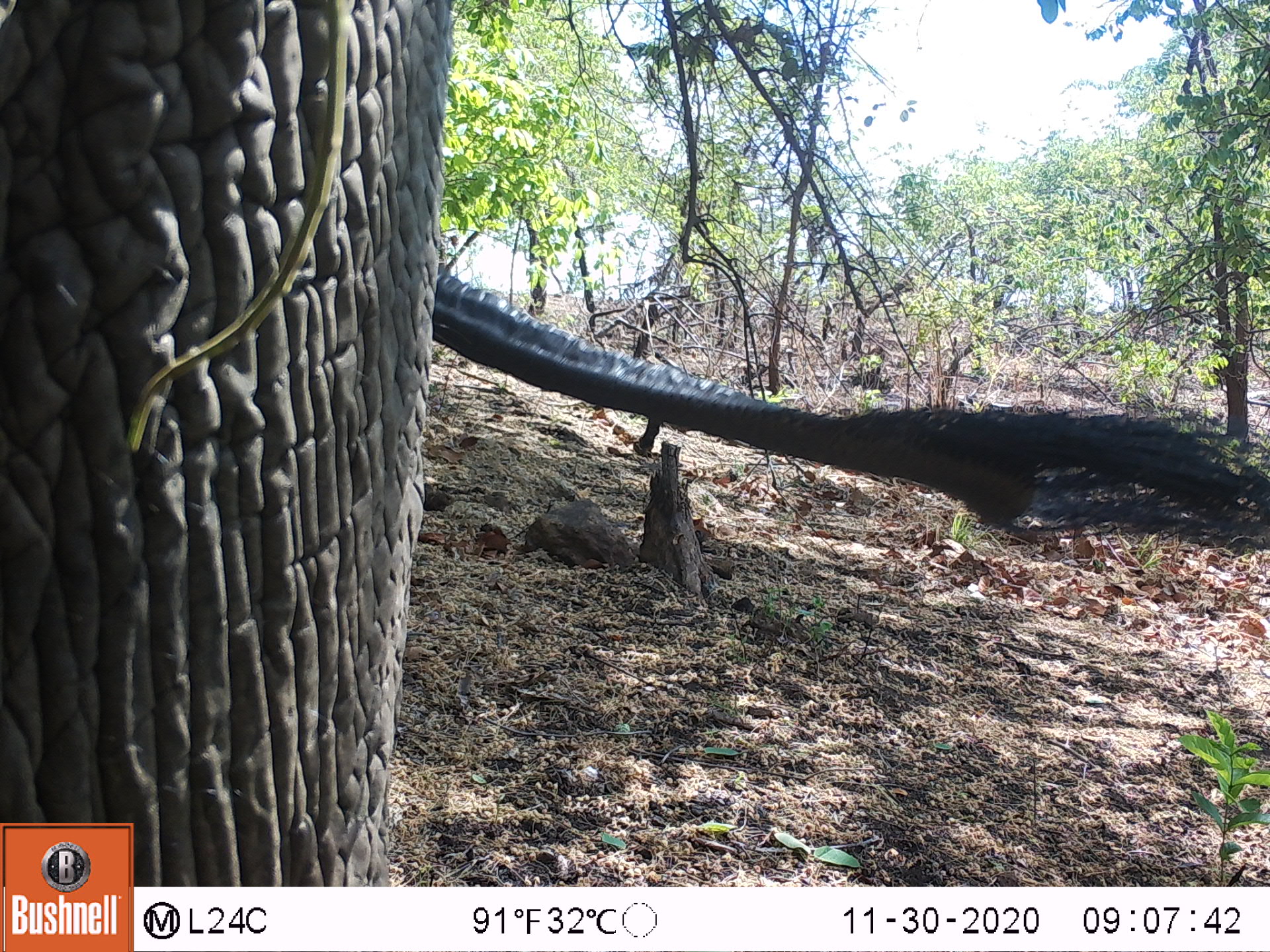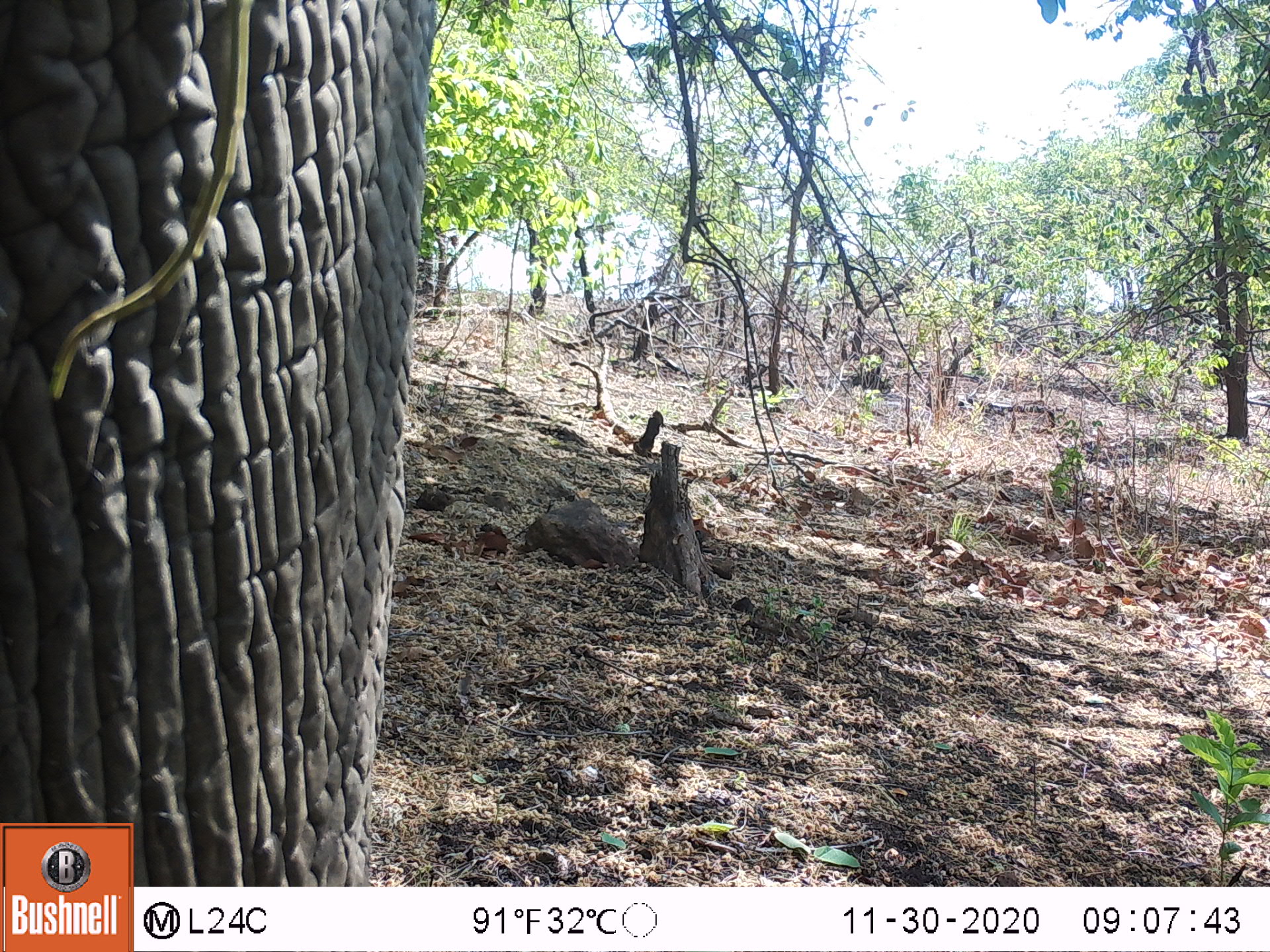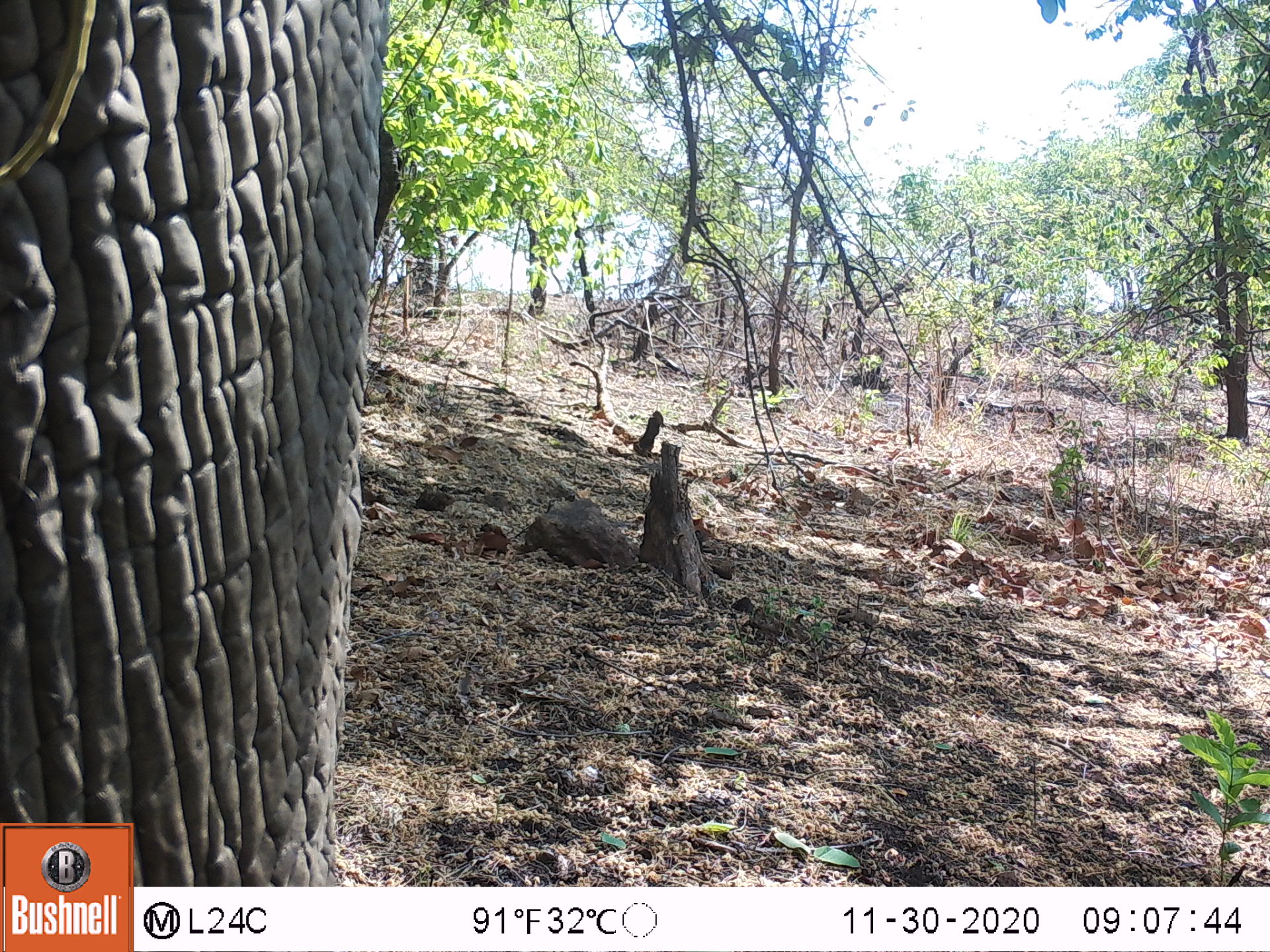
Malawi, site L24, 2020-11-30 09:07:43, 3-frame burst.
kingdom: Animalia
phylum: Chordata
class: Mammalia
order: Proboscidea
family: Elephantidae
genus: Loxodonta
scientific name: Loxodonta africana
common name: african savanna elephant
African savanna elephant (Loxodonta africana), count 1.